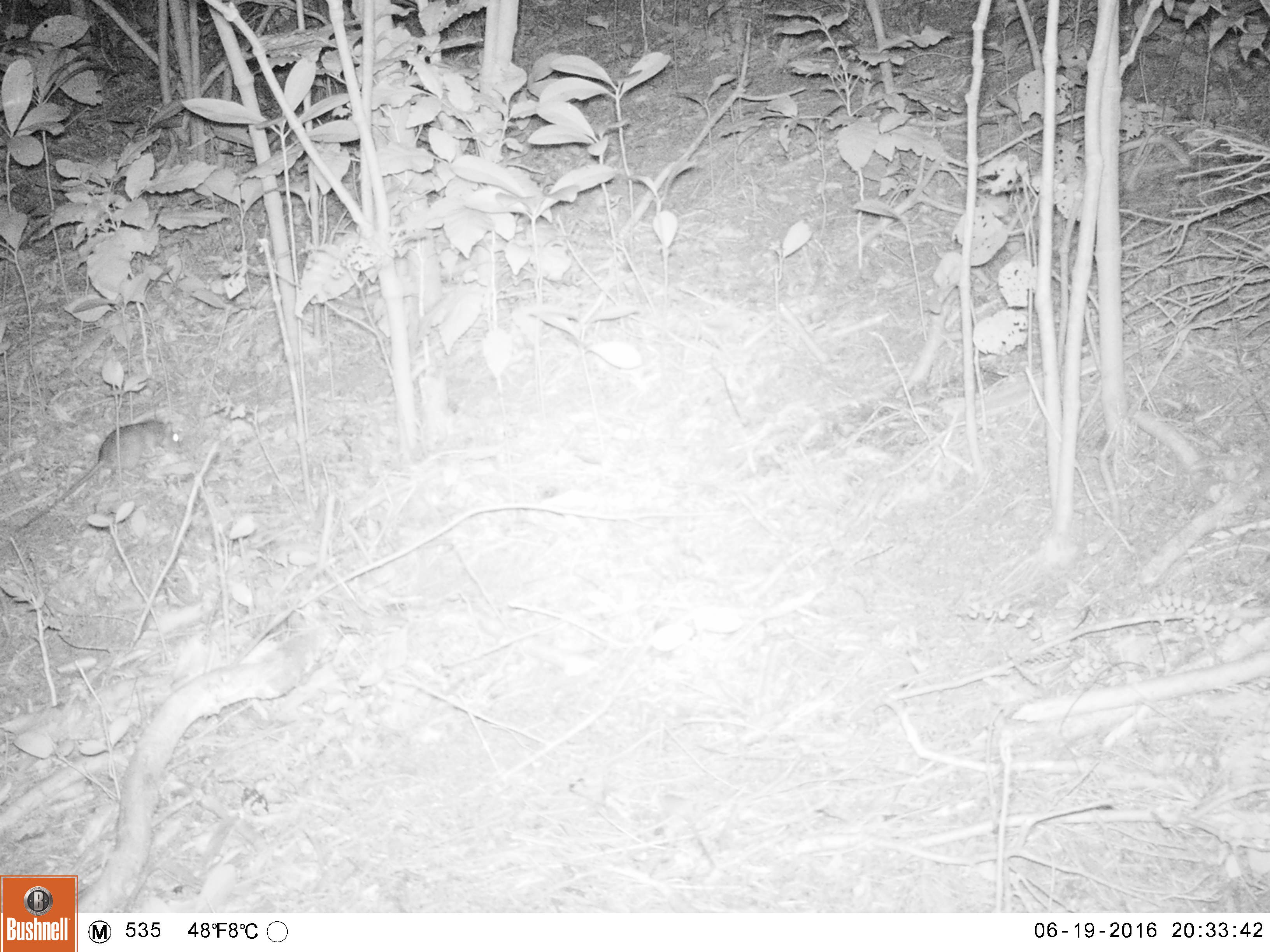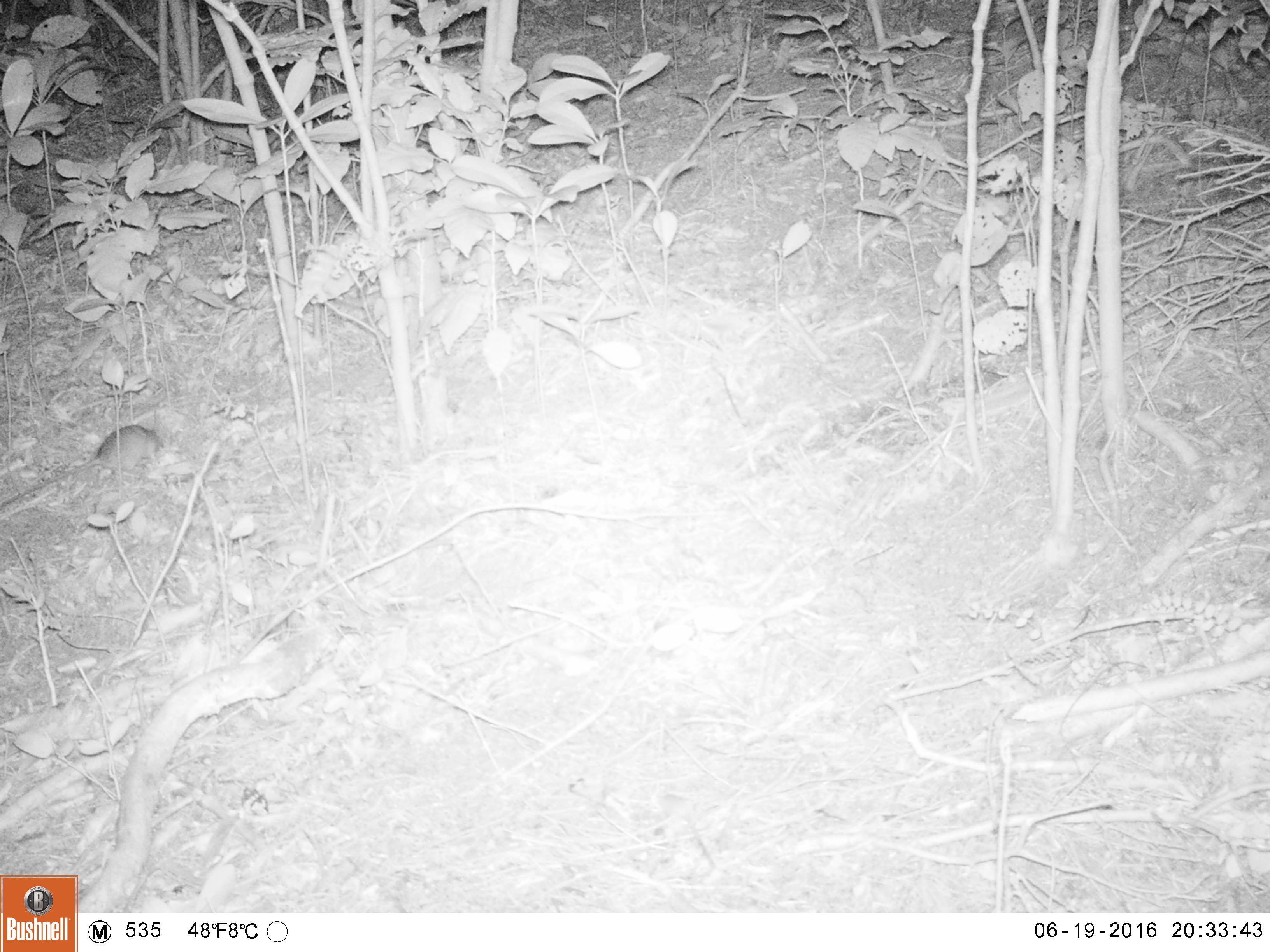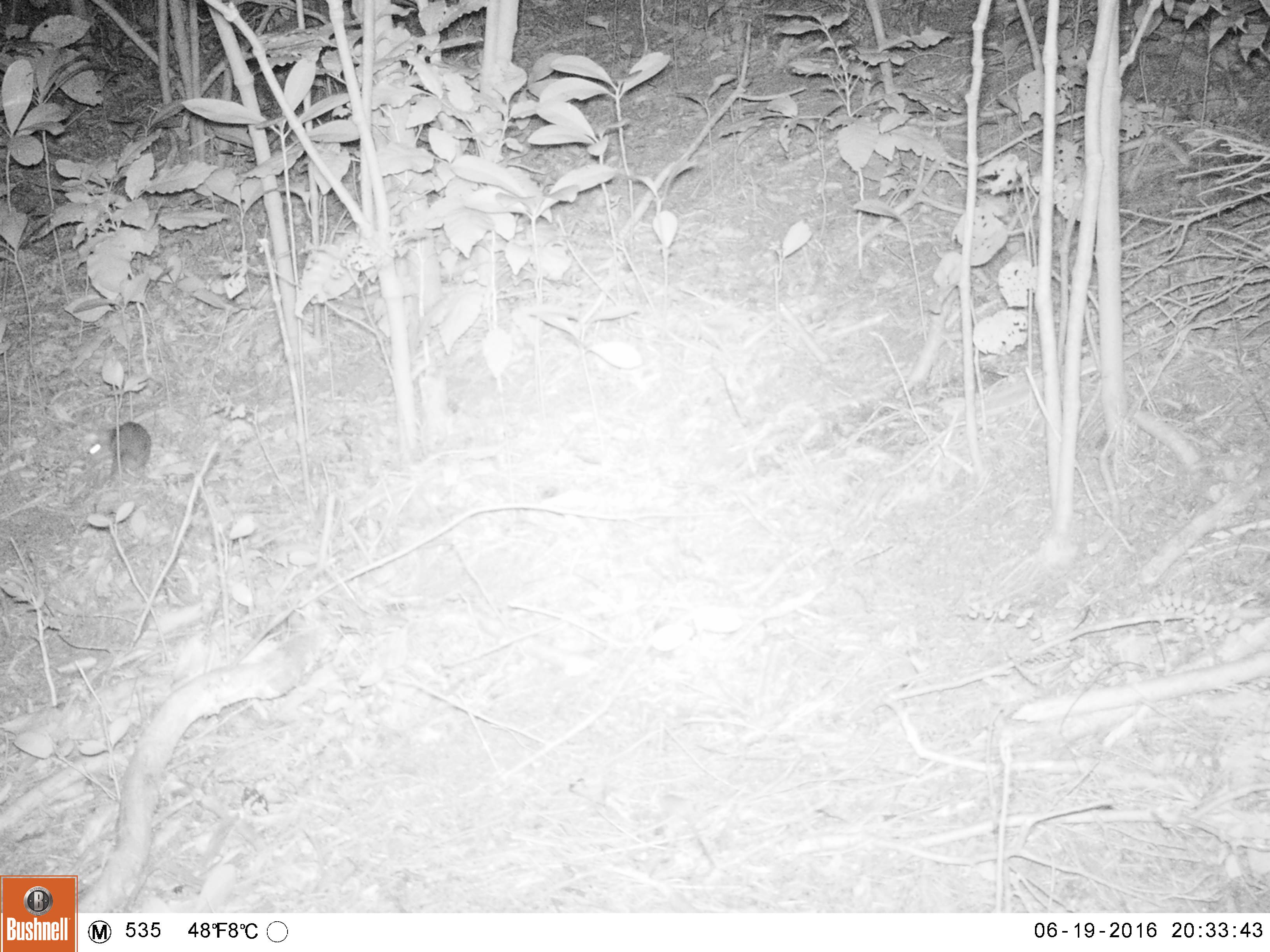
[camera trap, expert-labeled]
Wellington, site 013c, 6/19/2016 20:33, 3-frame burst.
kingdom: Animalia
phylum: Chordata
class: Mammalia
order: Rodentia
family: Muridae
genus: Rattus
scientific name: Rattus rattus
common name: ship rat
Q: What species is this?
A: Ship rat (Rattus rattus).